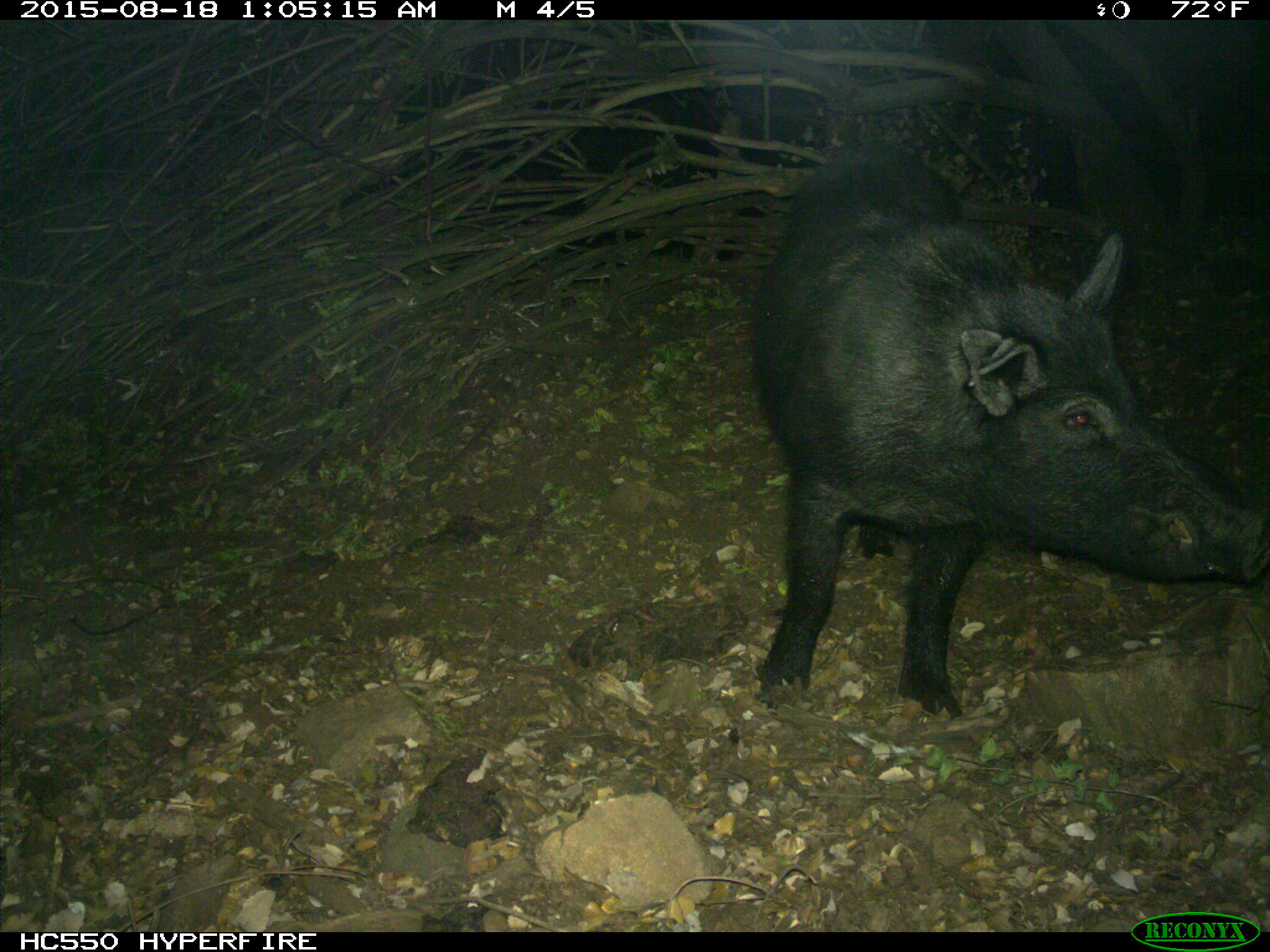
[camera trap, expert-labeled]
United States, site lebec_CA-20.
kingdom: Animalia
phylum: Chordata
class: Mammalia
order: Artiodactyla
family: Suidae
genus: Sus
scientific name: Sus scrofa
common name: wild boar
Sus scrofa (wild boar).